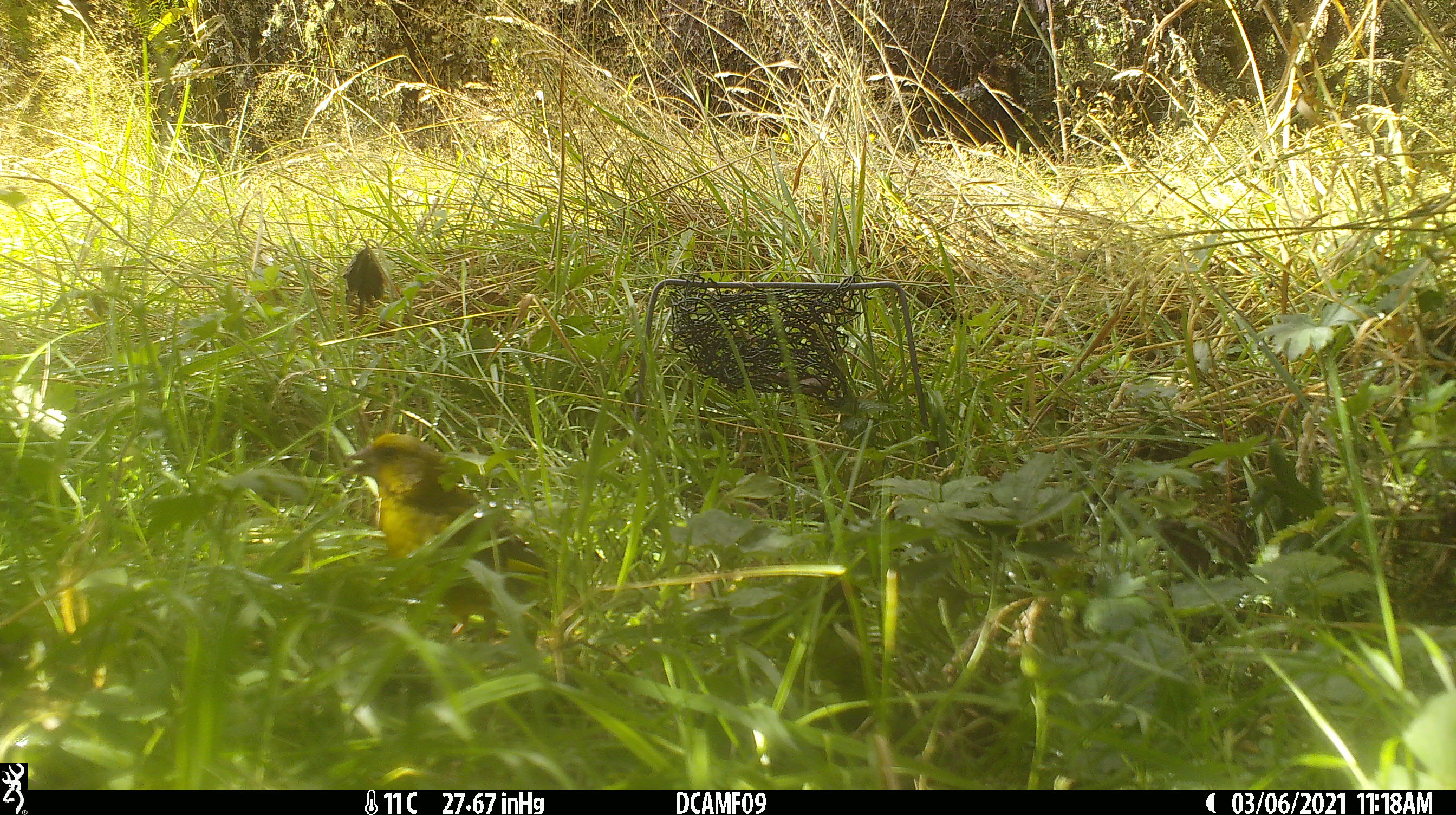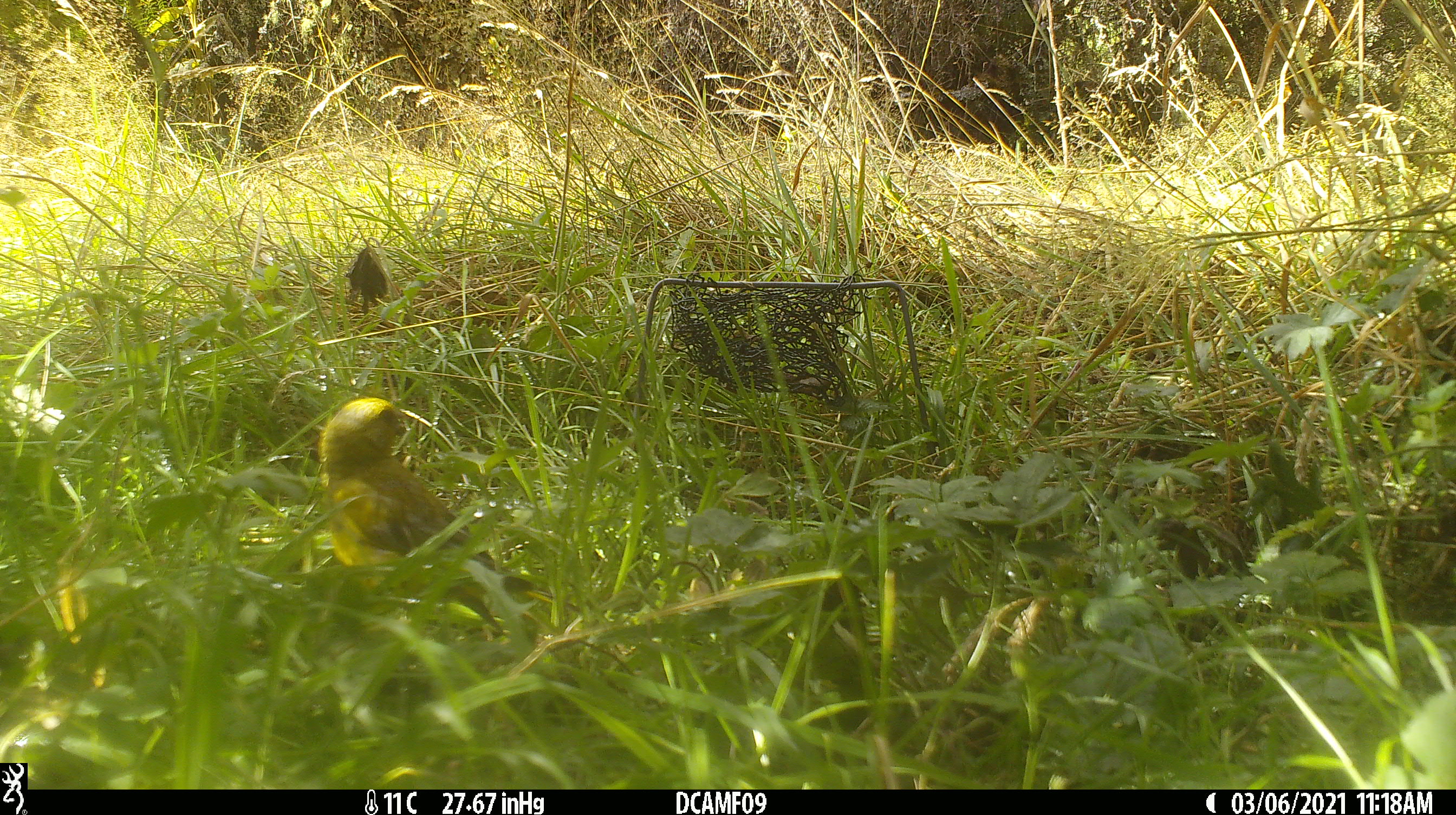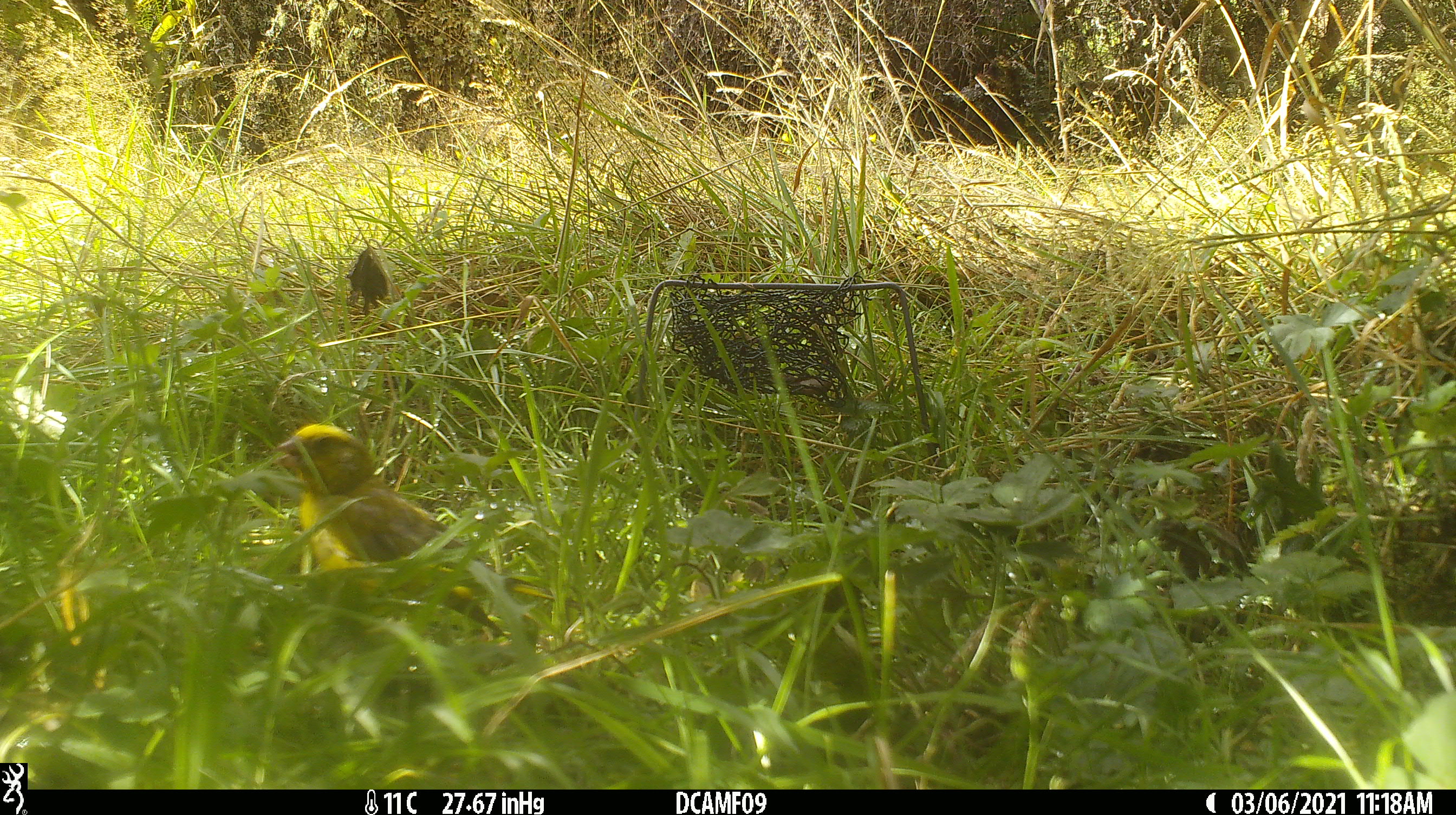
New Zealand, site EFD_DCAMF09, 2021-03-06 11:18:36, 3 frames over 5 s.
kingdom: Animalia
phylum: Chordata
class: Aves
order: Passeriformes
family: Emberizidae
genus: Emberiza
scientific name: Emberiza citrinella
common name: yellowhammer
Yellowhammer (Emberiza citrinella).